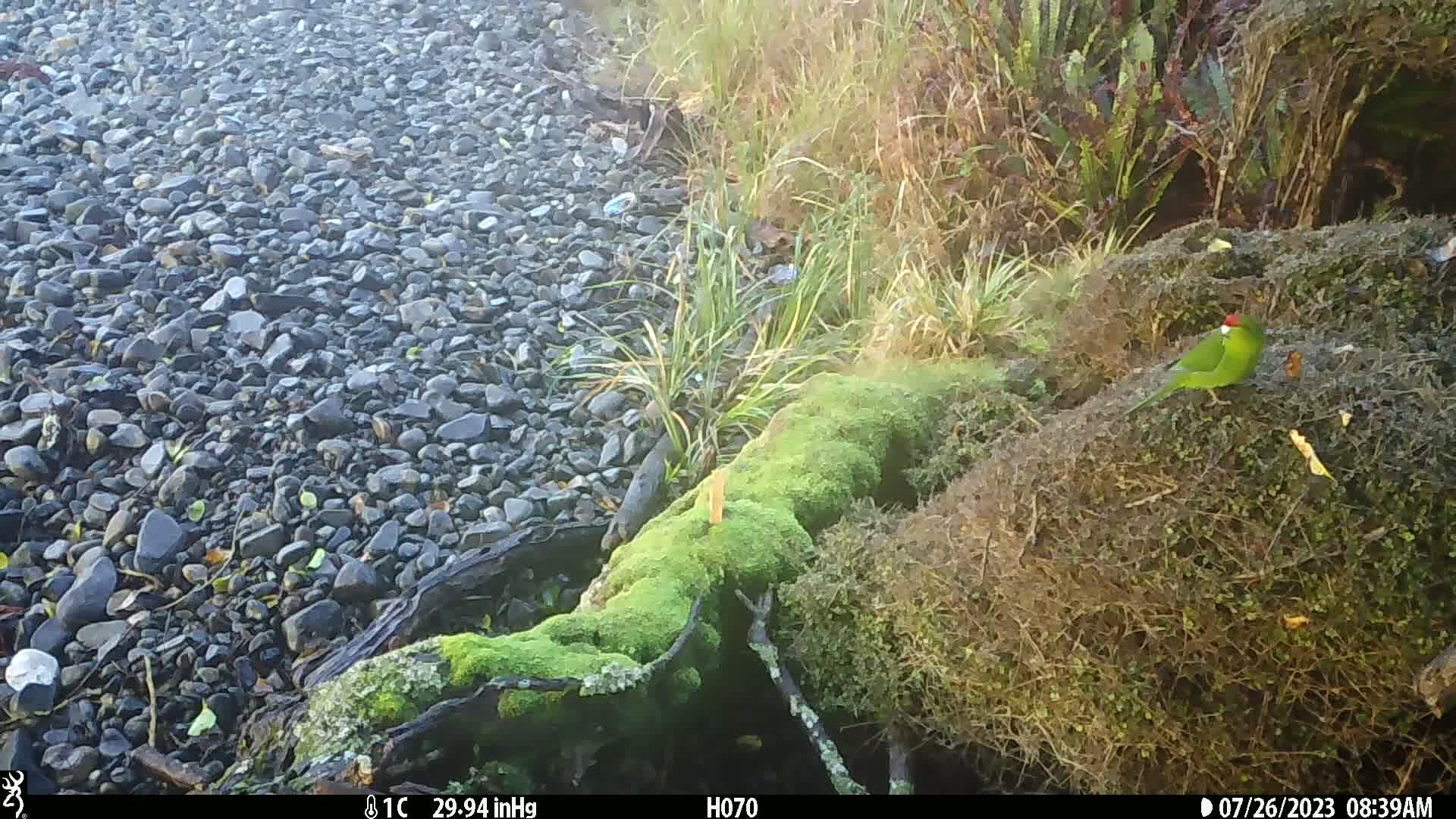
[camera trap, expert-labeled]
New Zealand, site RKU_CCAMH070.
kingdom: Animalia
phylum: Chordata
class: Aves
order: Psittaciformes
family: Psittaculidae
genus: Cyanoramphus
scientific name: Cyanoramphus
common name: parakeet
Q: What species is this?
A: Parakeet (Cyanoramphus).